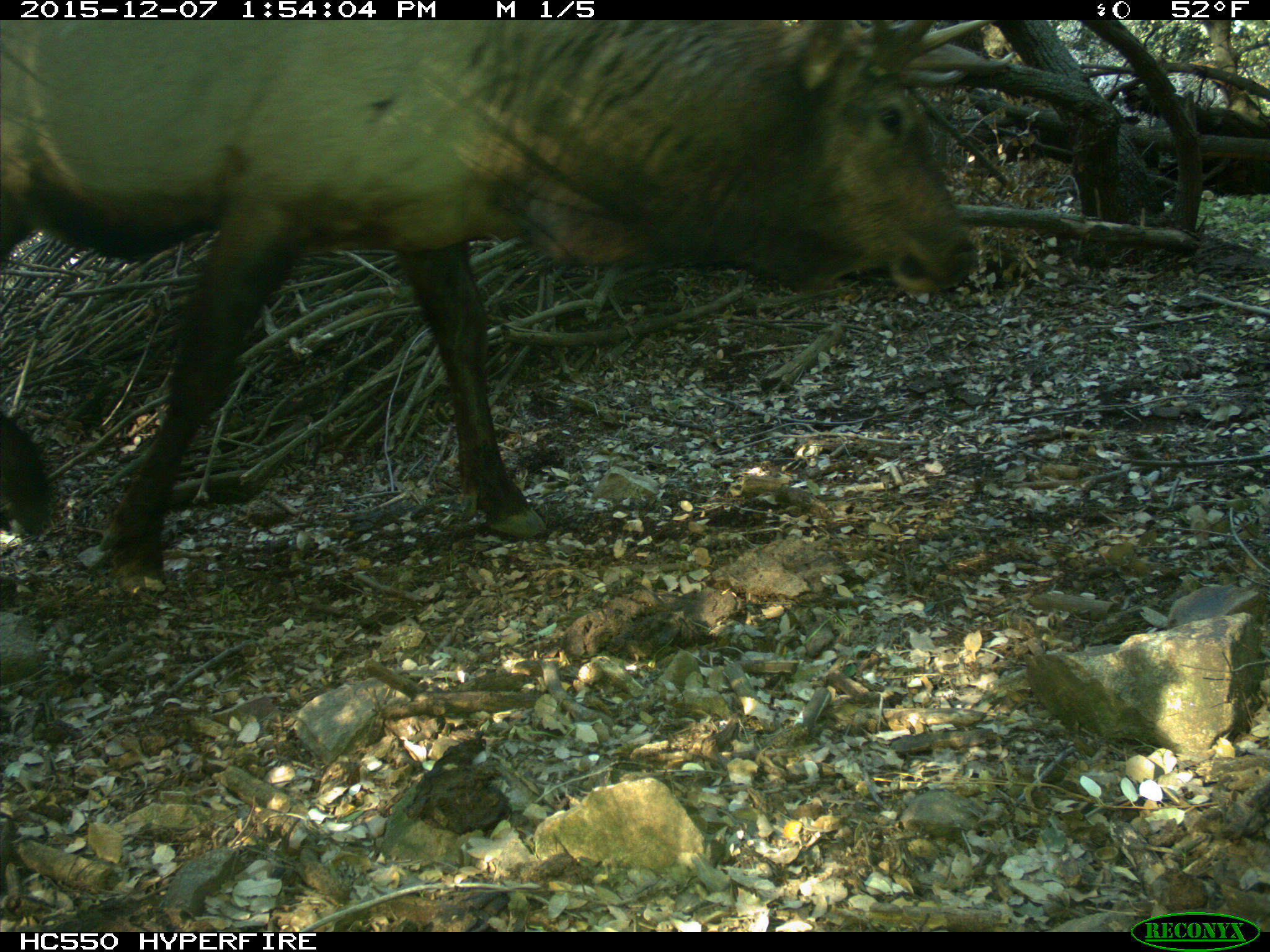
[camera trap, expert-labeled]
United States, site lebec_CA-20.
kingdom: Animalia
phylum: Chordata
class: Mammalia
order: Artiodactyla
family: Cervidae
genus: Cervus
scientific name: Cervus canadensis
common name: elk